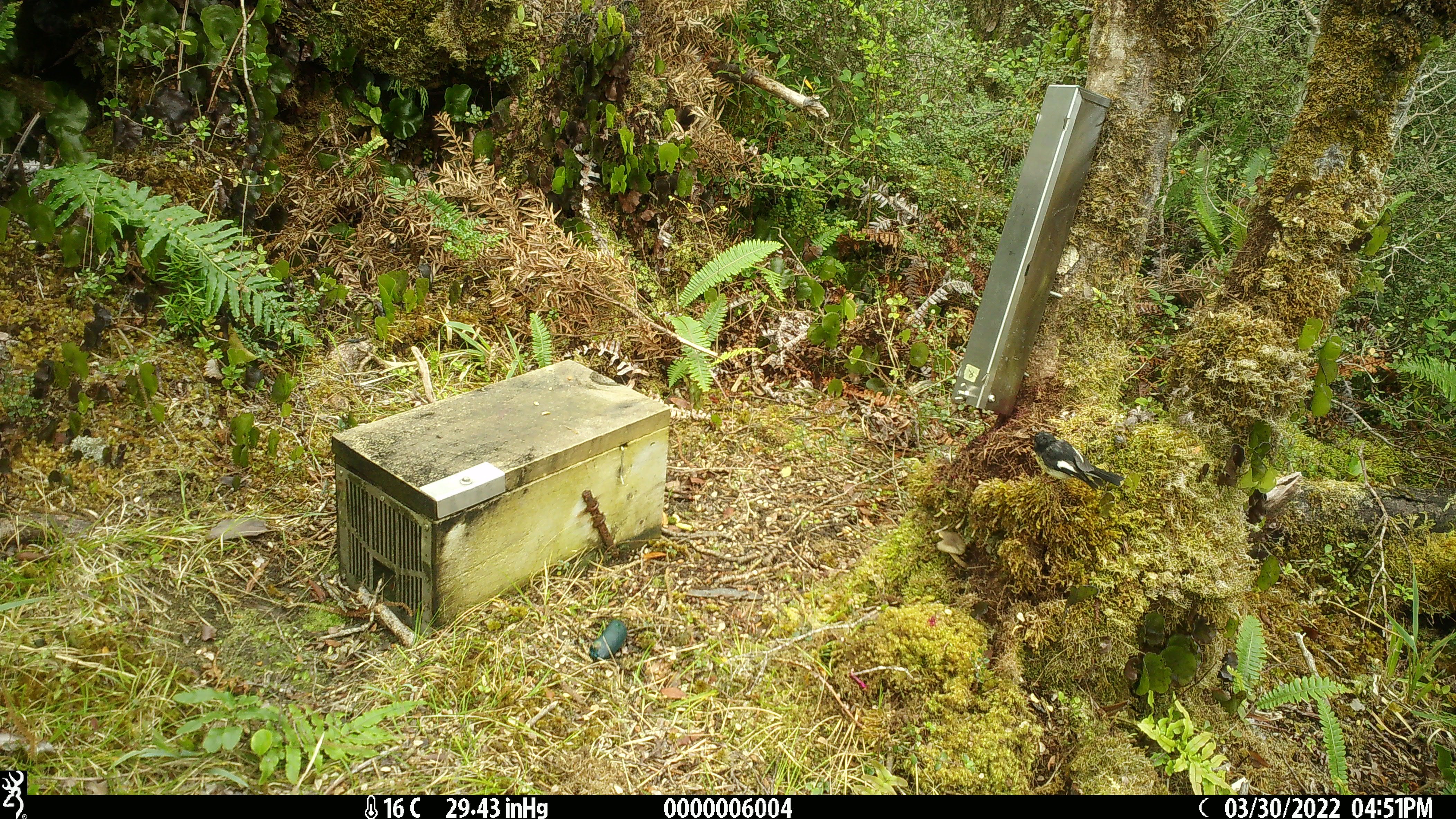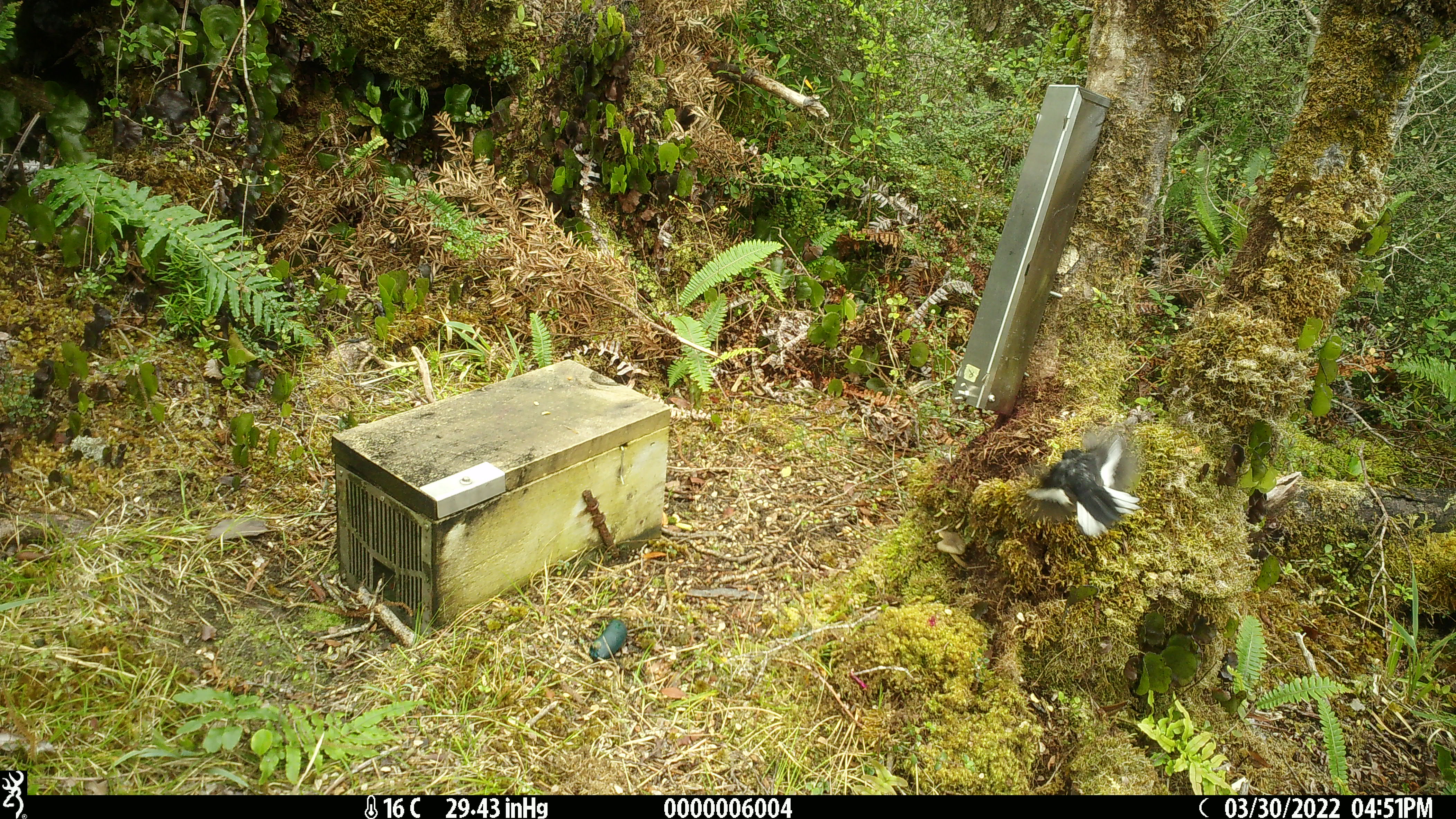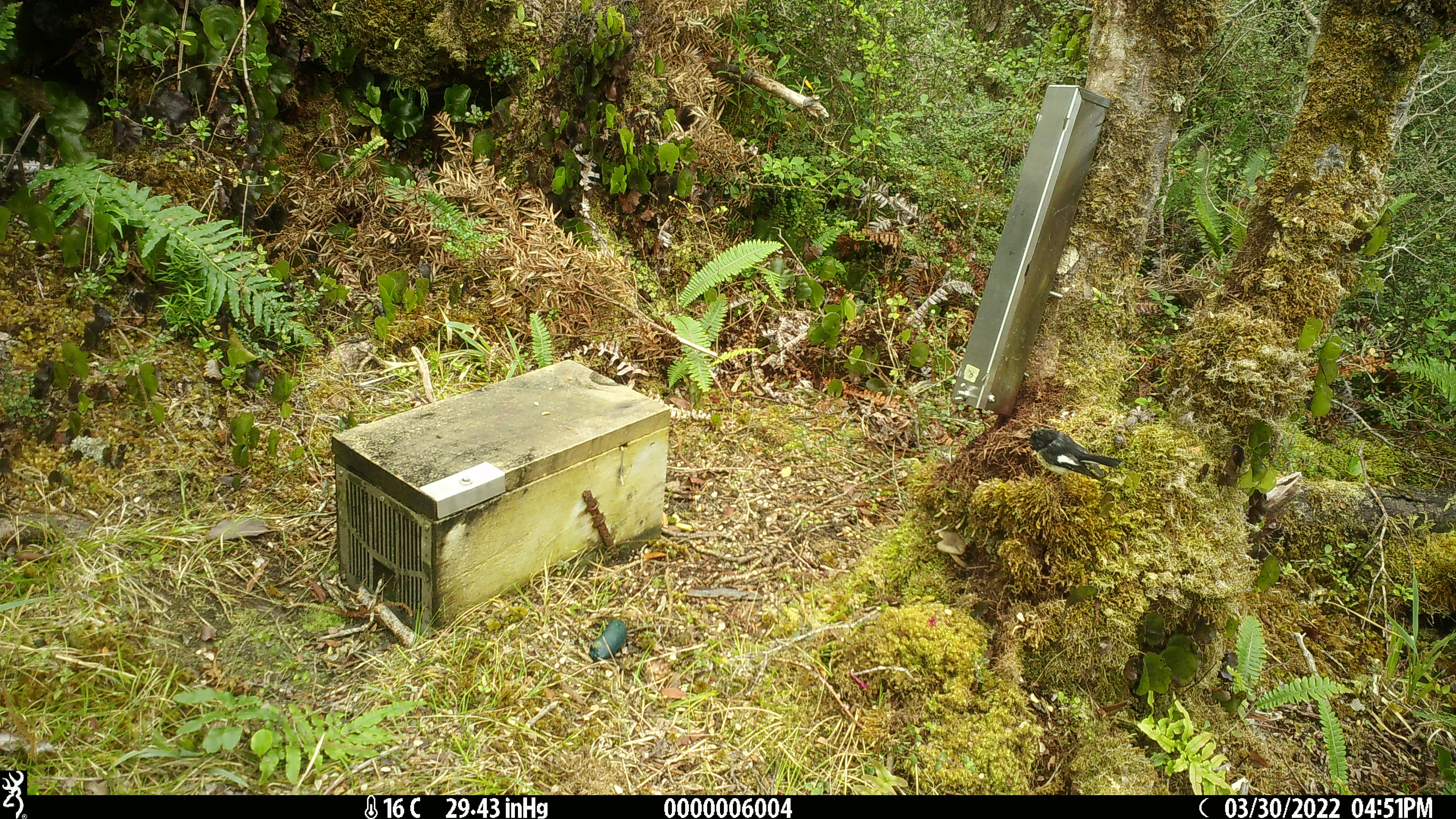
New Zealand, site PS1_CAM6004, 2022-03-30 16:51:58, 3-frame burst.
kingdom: Animalia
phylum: Chordata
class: Aves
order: Passeriformes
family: Petroicidae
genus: Petroica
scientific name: Petroica macrocephala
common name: tomtit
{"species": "tomtit (Petroica macrocephala)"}